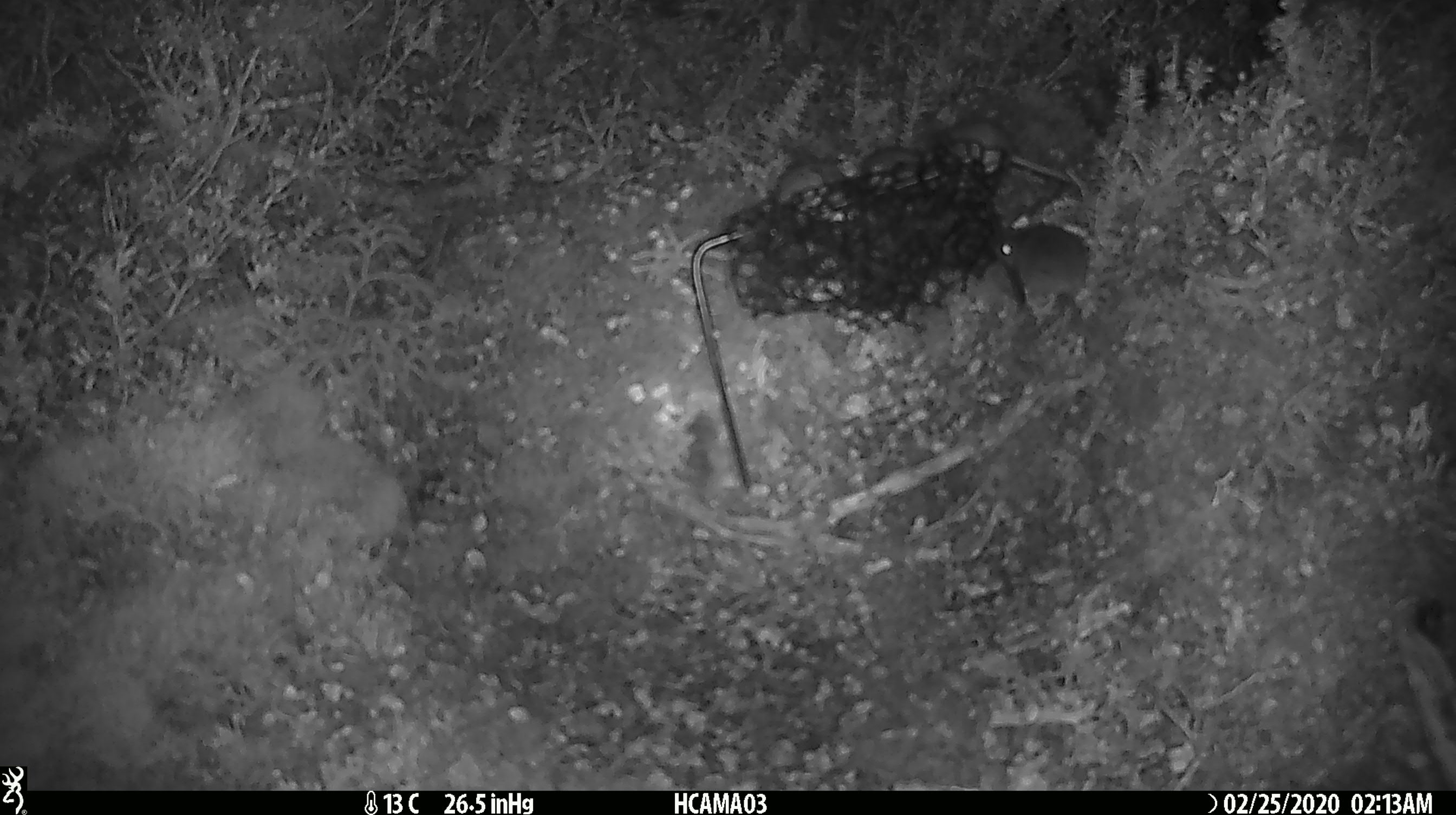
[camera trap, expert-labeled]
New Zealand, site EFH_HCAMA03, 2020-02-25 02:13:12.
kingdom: Animalia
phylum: Chordata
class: Mammalia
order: Rodentia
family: Muridae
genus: Mus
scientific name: Mus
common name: mouse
Mouse (Mus).